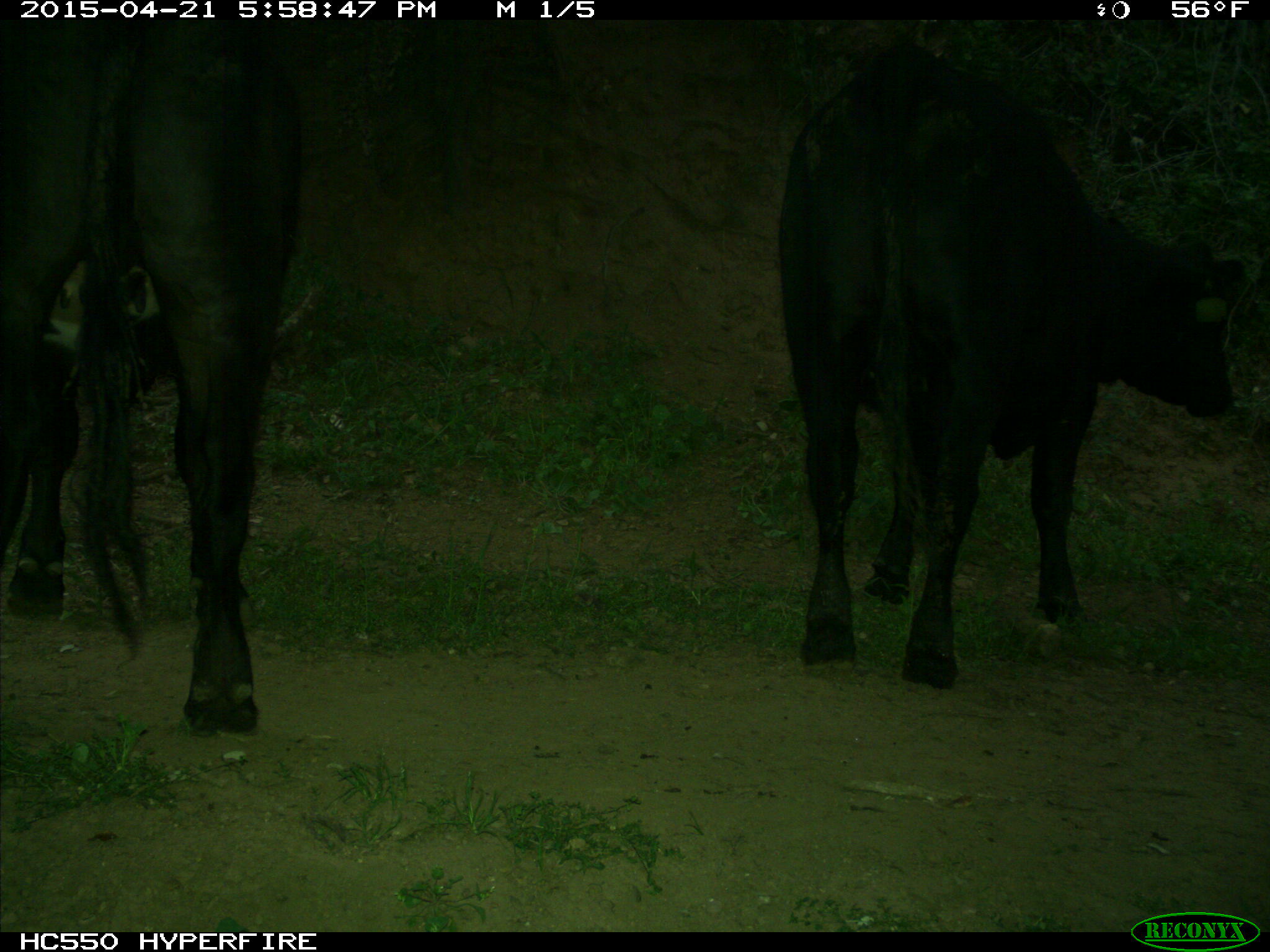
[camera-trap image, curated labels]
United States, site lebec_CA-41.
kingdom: Animalia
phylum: Chordata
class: Mammalia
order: Artiodactyla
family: Bovidae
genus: Bos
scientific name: Bos taurus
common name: domestic cow